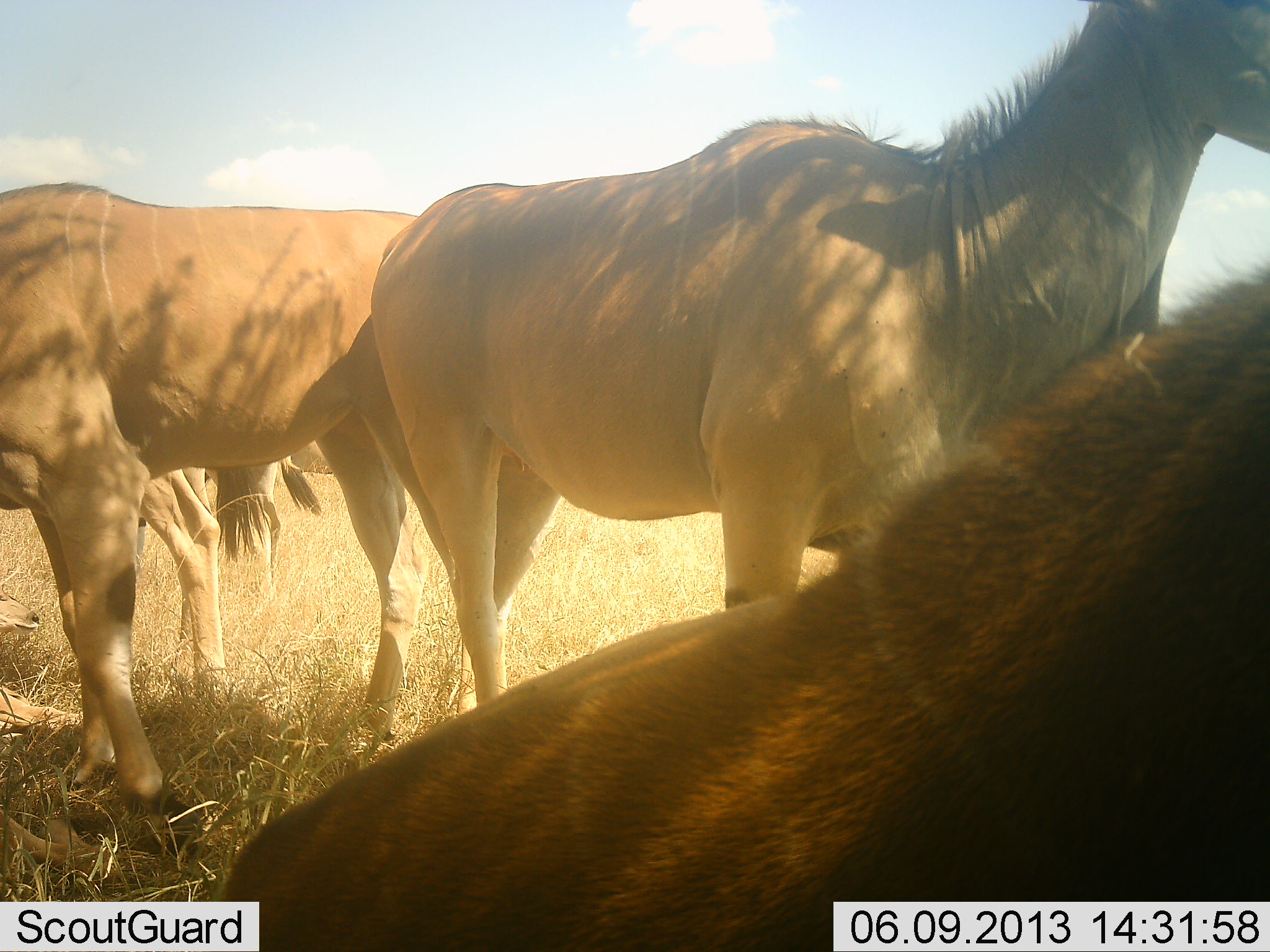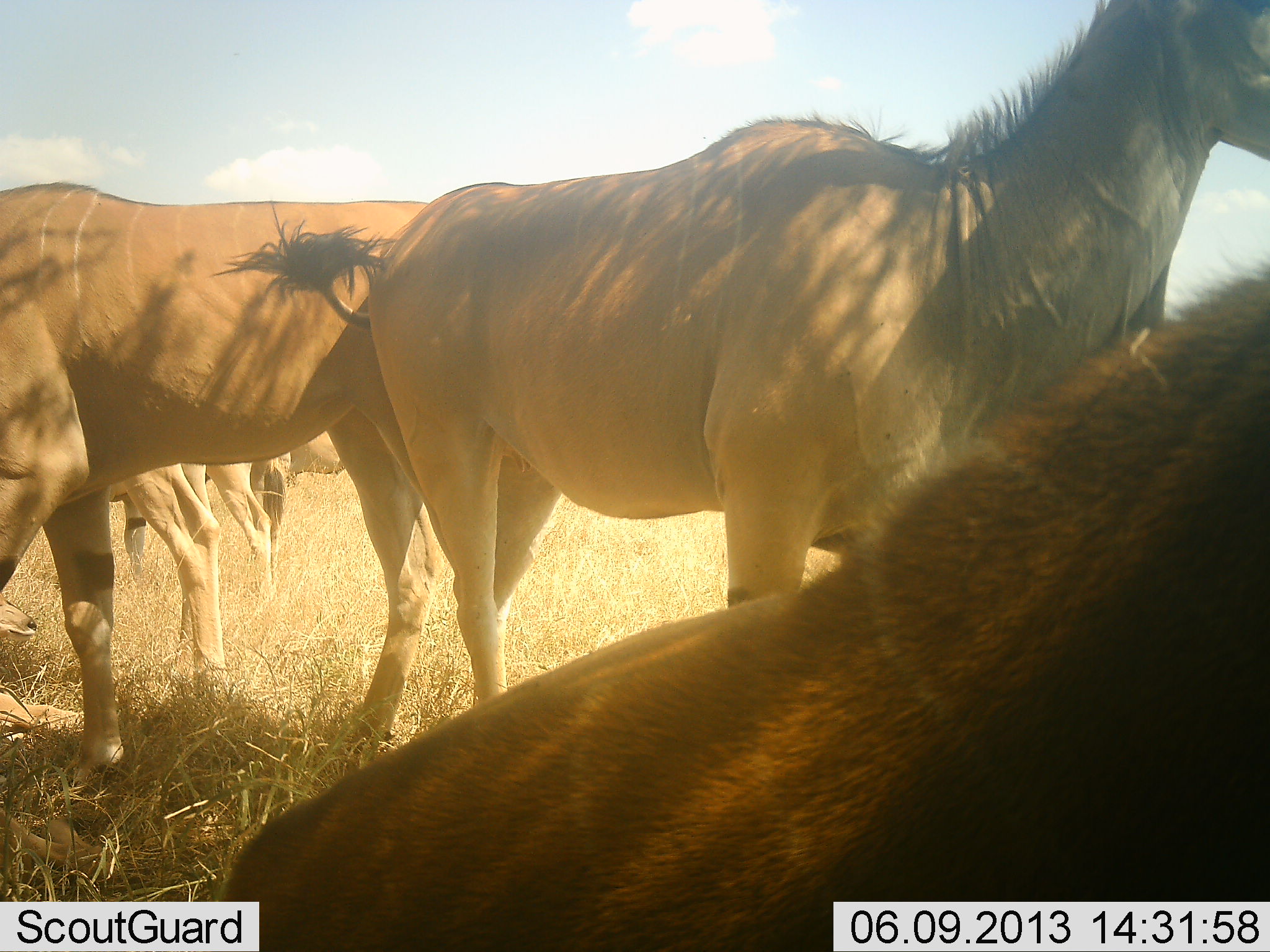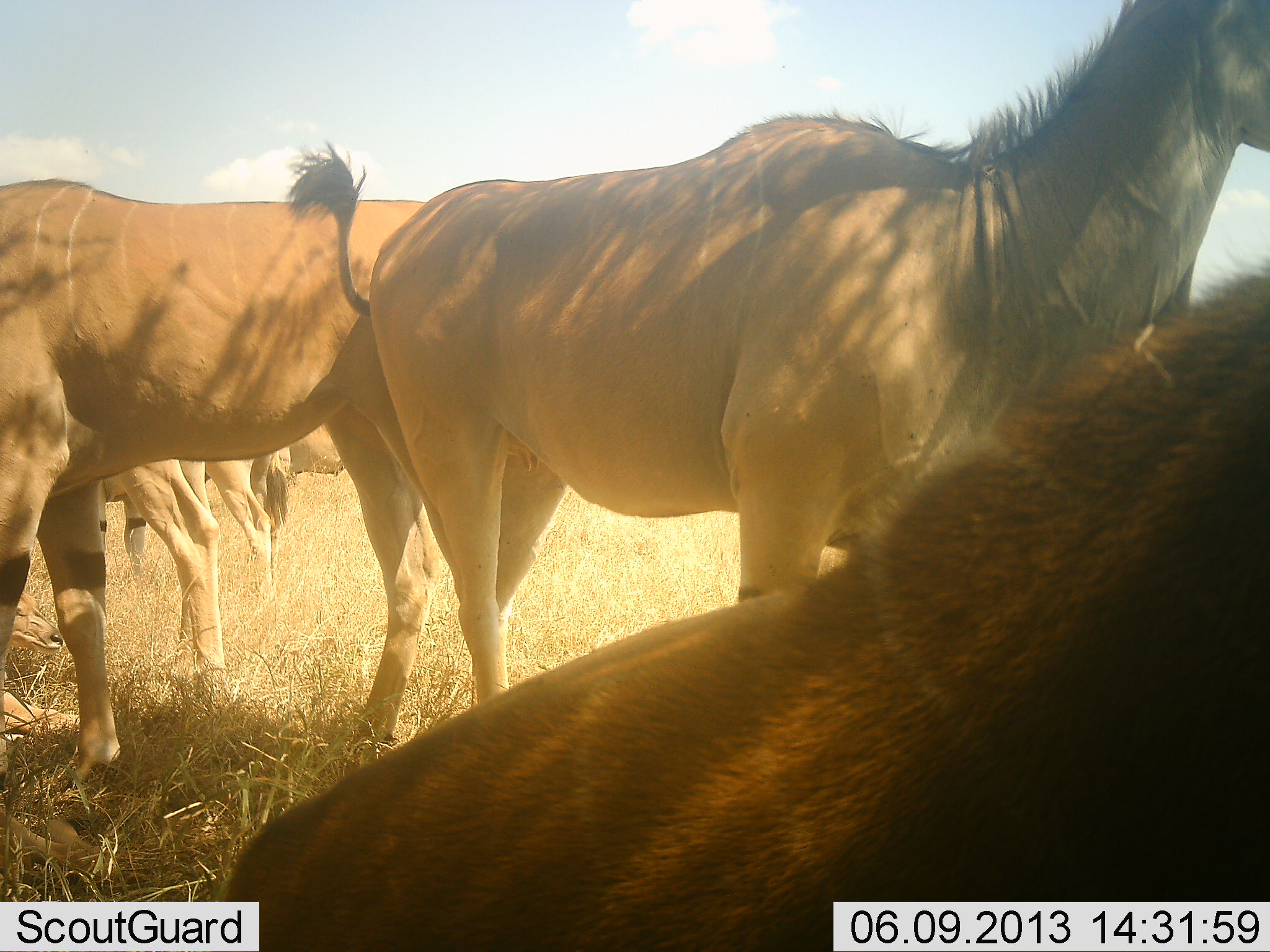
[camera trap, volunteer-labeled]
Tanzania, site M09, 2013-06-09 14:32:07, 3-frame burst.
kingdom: Animalia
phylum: Chordata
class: Mammalia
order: Artiodactyla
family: Bovidae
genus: Tragelaphus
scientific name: Tragelaphus oryx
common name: eland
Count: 6.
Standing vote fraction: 94%.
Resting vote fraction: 38%.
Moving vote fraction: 0%.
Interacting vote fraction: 6%.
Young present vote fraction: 19%.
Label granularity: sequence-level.